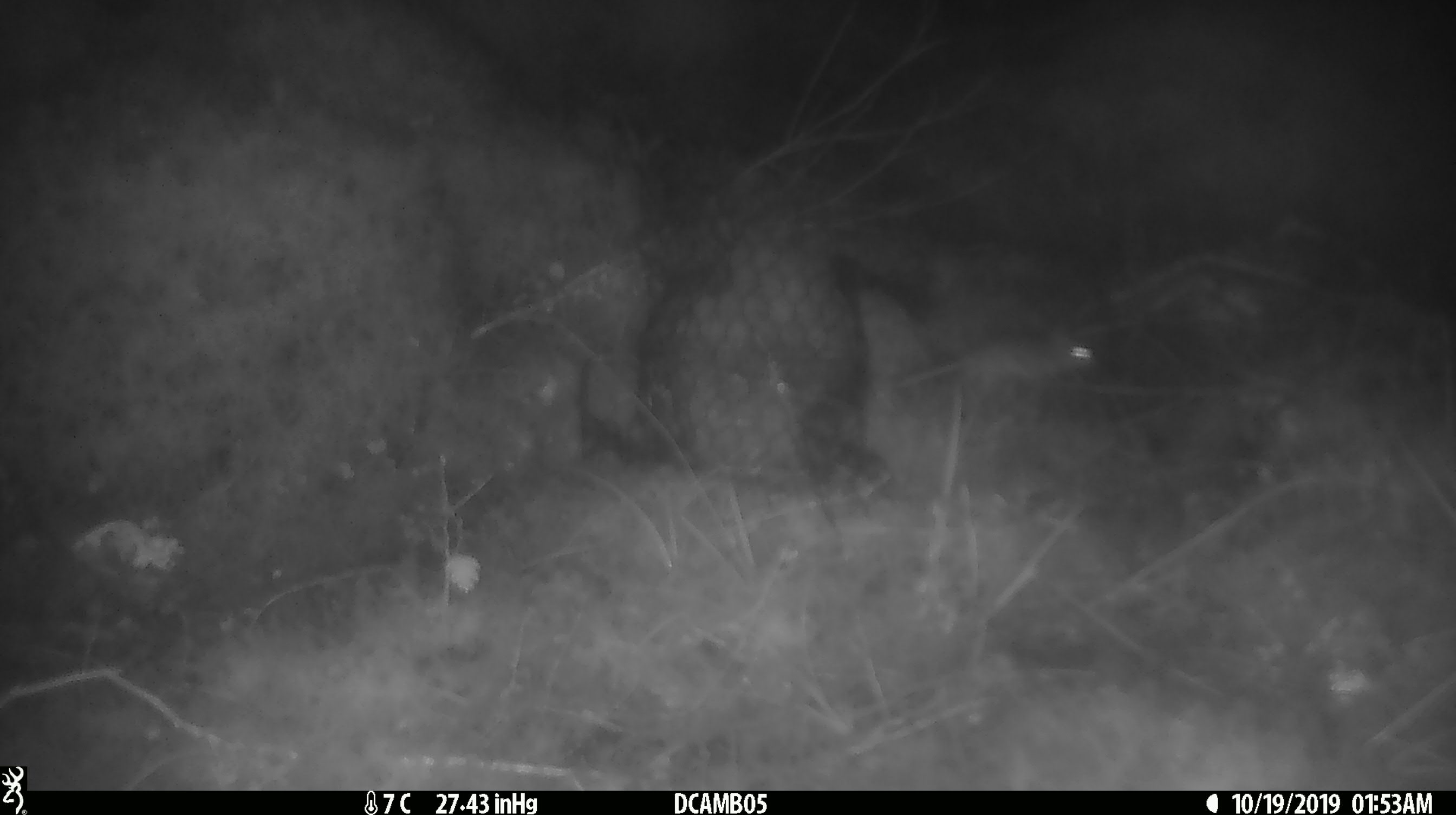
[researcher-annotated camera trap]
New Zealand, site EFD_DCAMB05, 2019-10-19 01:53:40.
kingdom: Animalia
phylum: Chordata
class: Mammalia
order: Rodentia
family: Muridae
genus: Mus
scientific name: Mus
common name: mouse